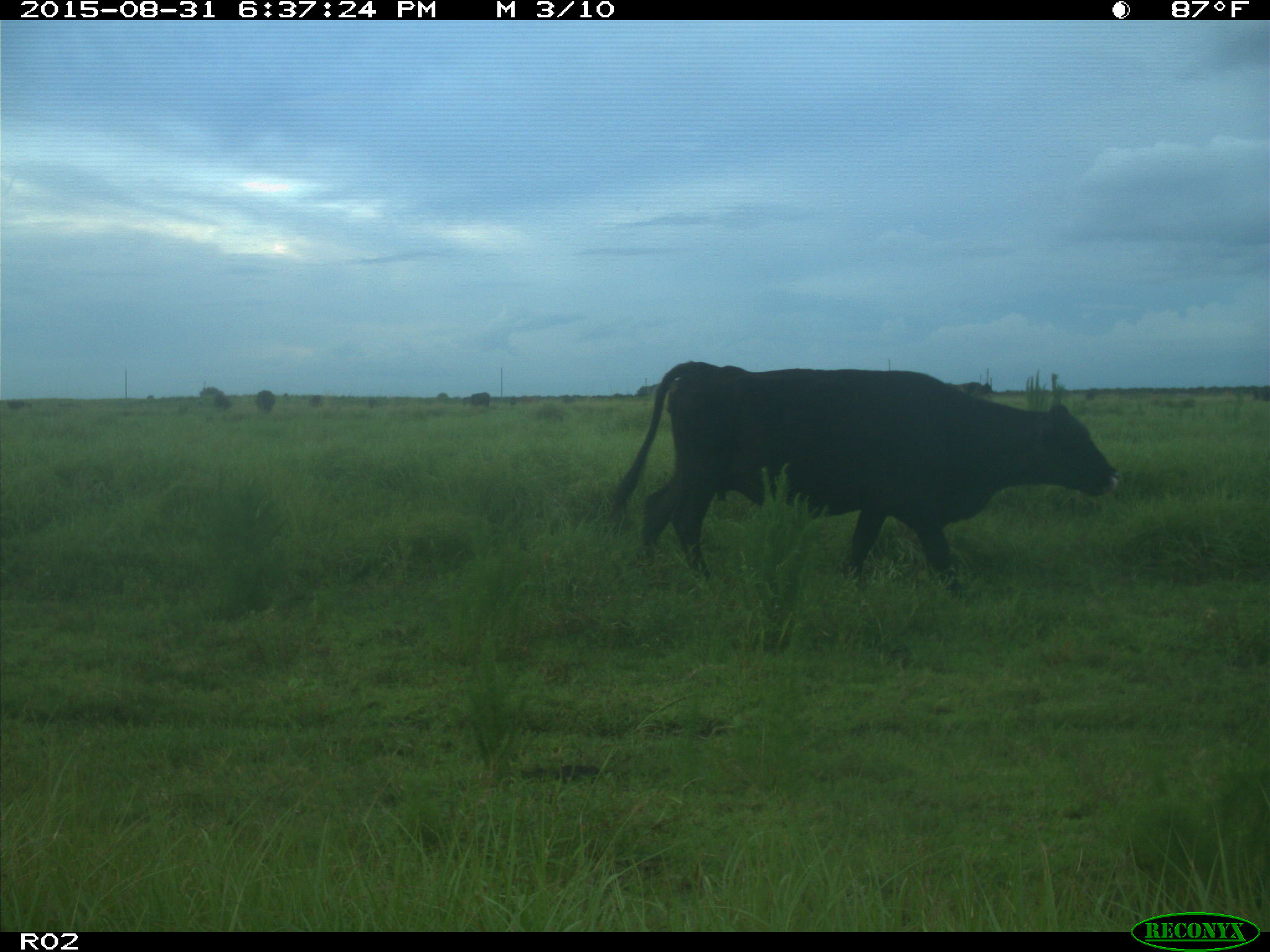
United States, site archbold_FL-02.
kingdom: Animalia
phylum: Chordata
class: Mammalia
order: Artiodactyla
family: Bovidae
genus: Bos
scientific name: Bos taurus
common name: domestic cow